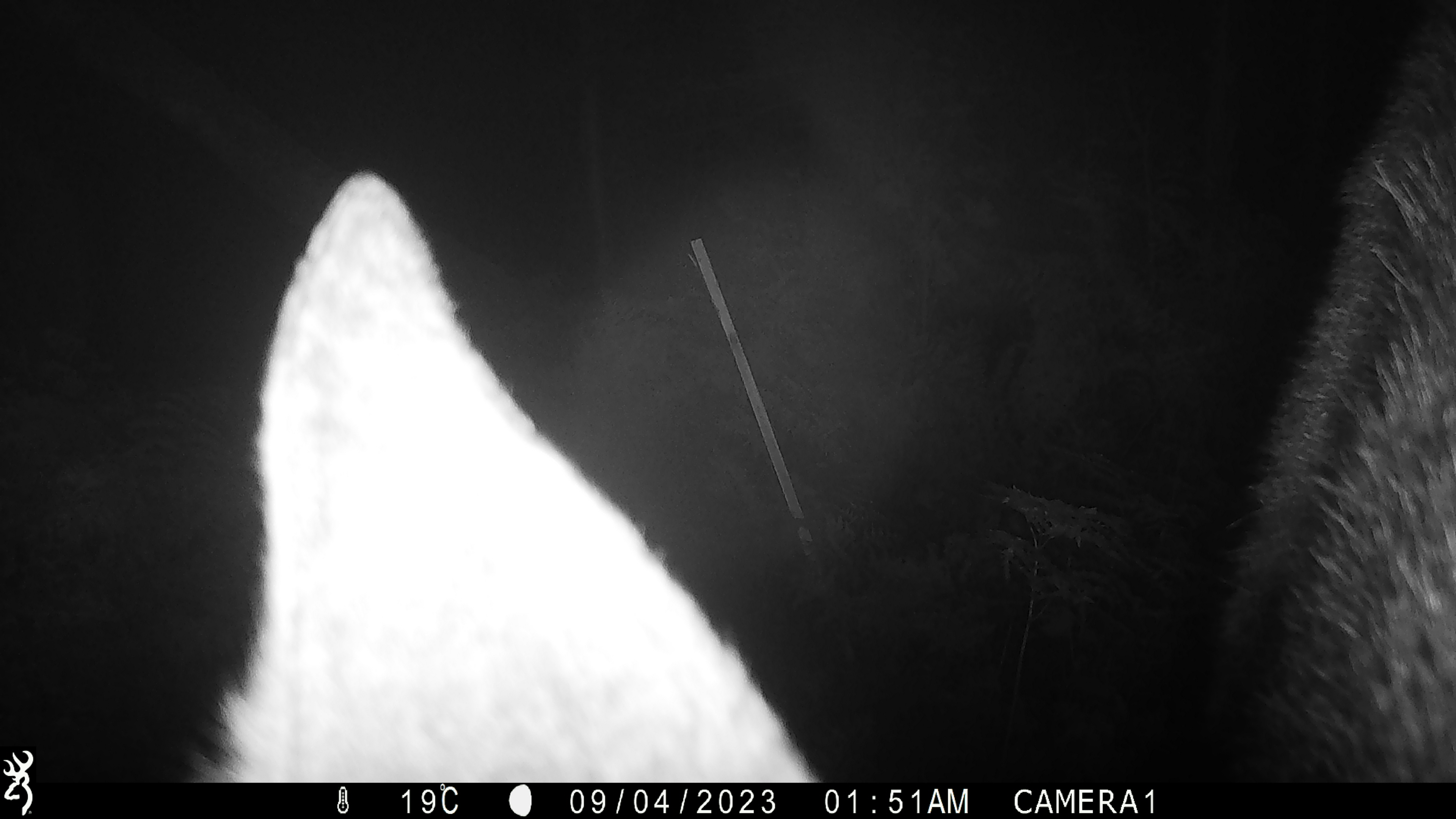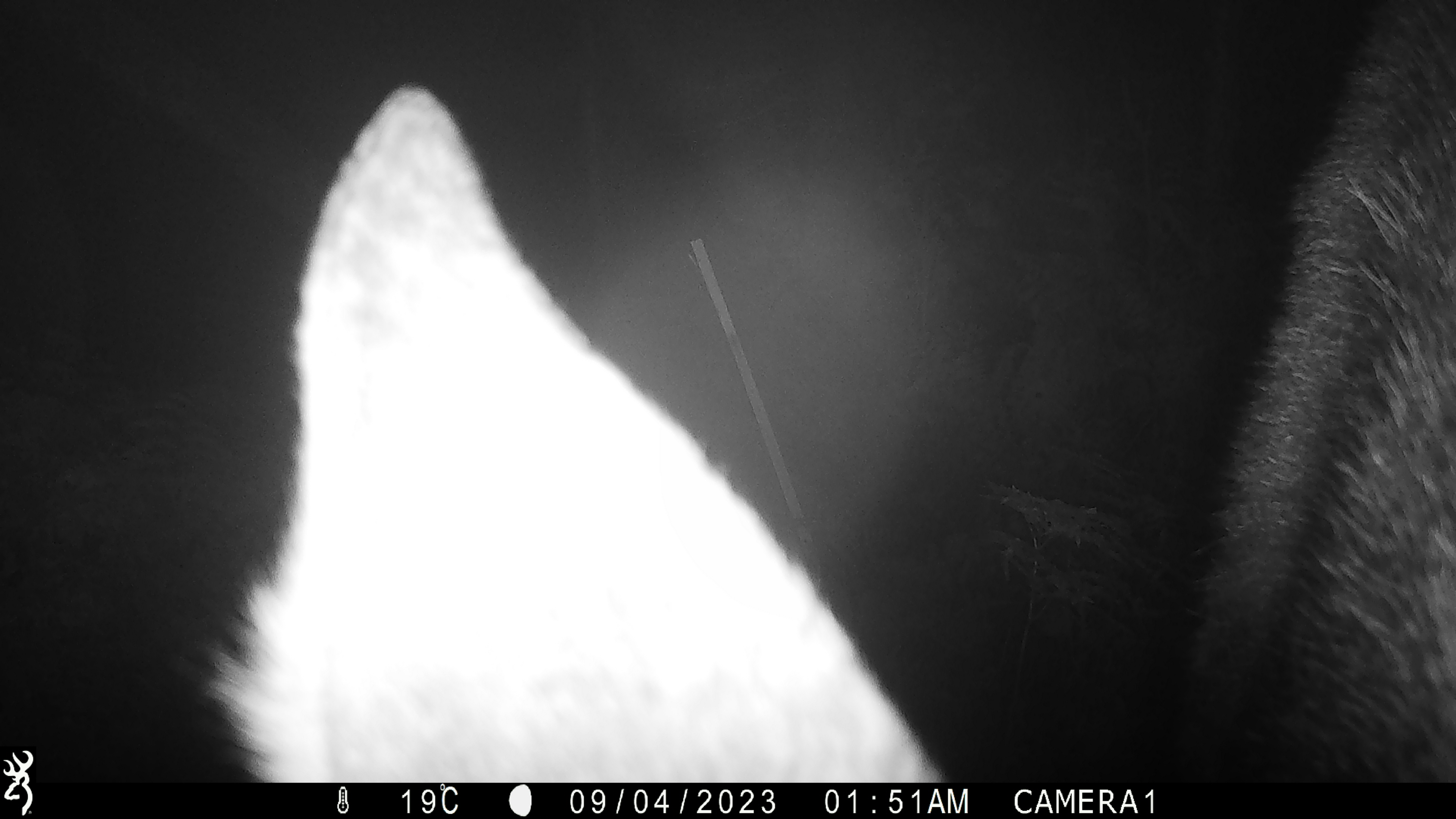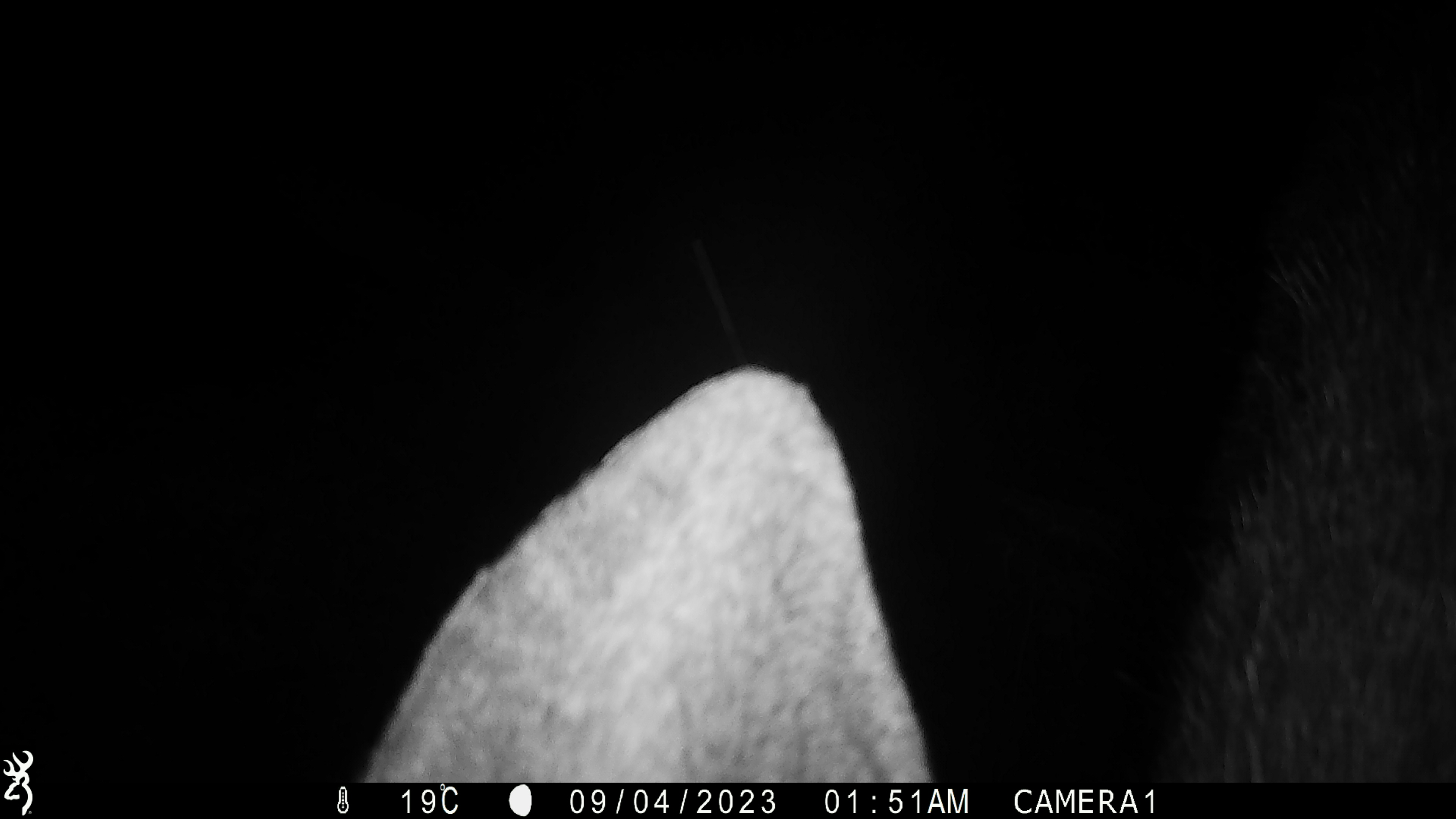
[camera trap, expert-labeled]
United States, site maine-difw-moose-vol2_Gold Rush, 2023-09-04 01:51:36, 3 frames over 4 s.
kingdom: Animalia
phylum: Chordata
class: Mammalia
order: Artiodactyla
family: Cervidae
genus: Alces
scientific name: Alces alces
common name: moose